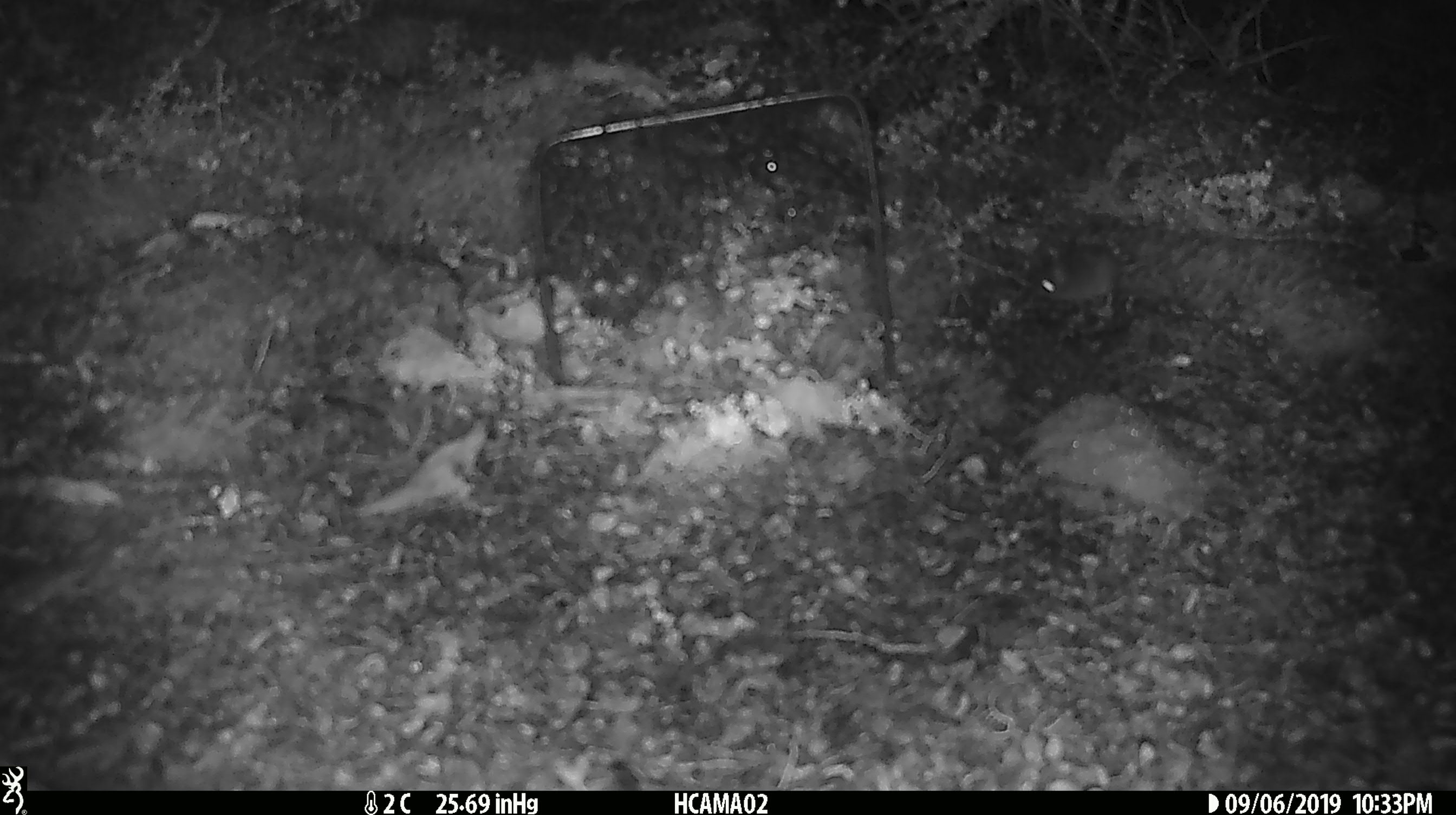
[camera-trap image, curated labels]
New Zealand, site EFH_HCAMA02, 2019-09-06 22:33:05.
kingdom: Animalia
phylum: Chordata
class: Mammalia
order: Rodentia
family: Muridae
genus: Mus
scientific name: Mus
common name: mouse